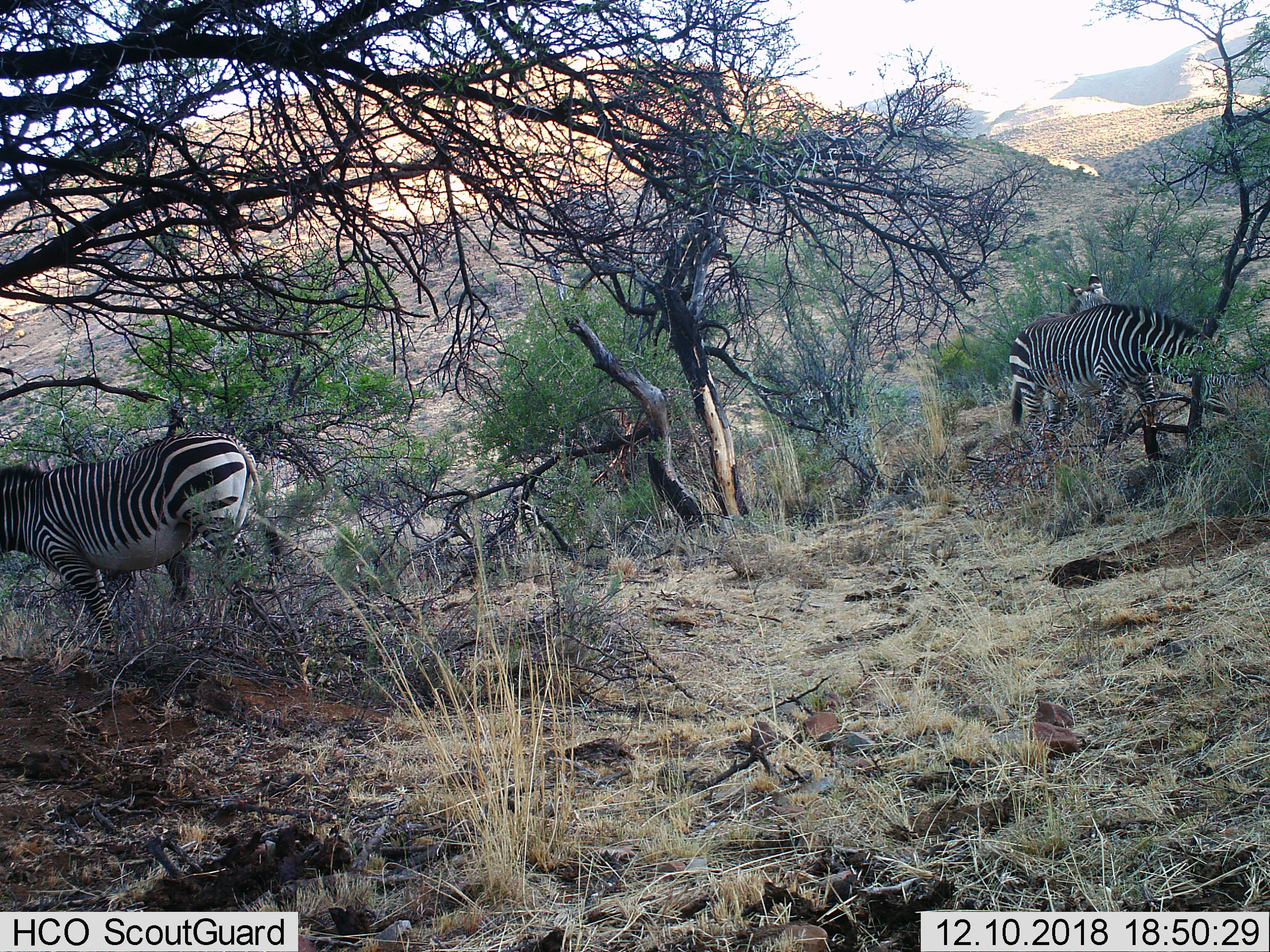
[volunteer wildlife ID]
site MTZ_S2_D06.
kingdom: Animalia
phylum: Chordata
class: Mammalia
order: Perissodactyla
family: Equidae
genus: Equus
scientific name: Equus zebra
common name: mountain zebra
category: zebramountain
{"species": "zebramountain (mountain zebra) (Equus zebra)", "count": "3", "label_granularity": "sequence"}